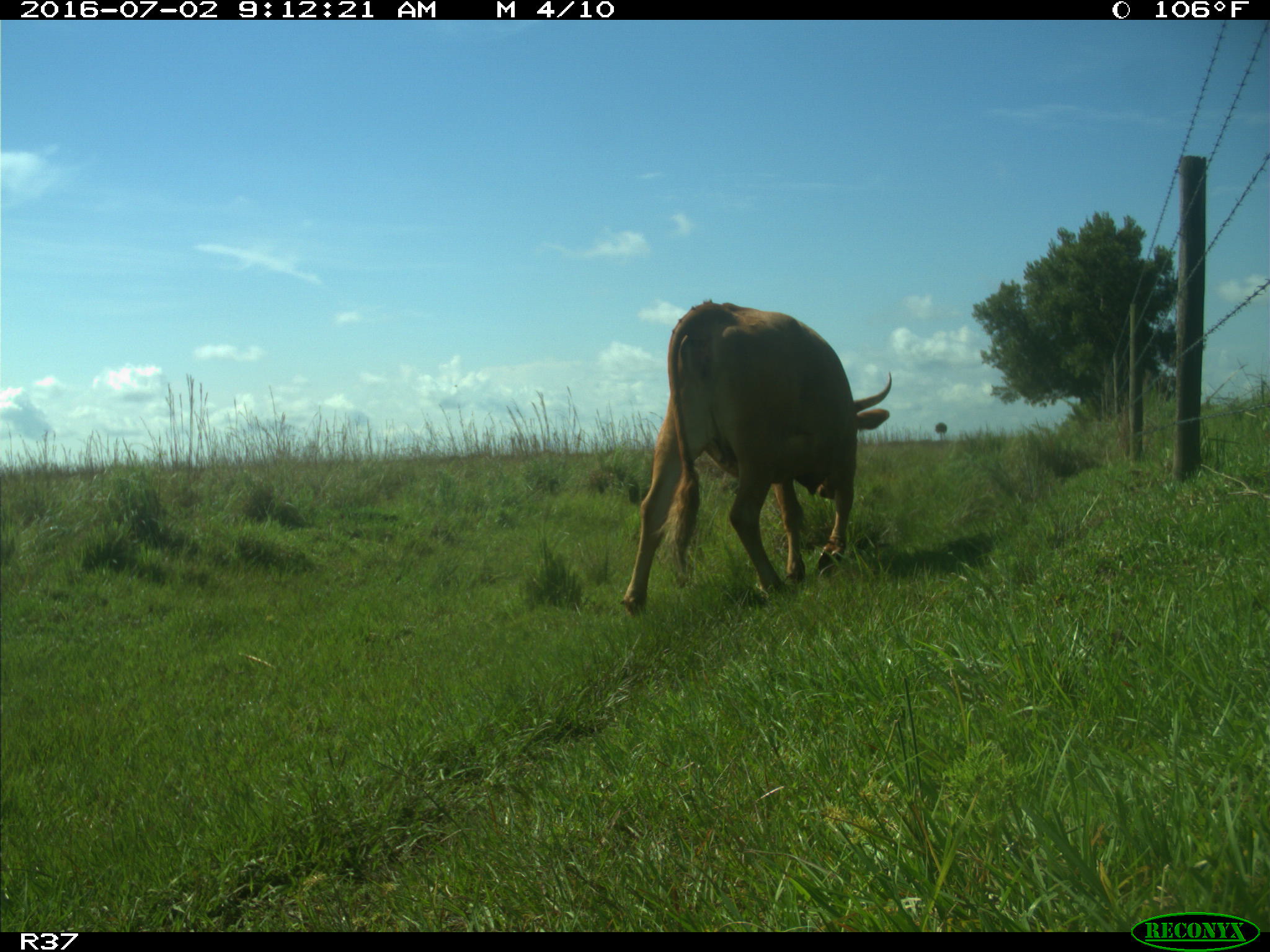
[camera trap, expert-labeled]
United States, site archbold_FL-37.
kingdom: Animalia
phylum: Chordata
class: Mammalia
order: Artiodactyla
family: Bovidae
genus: Bos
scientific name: Bos taurus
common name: domestic cow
Bos taurus (domestic cow).